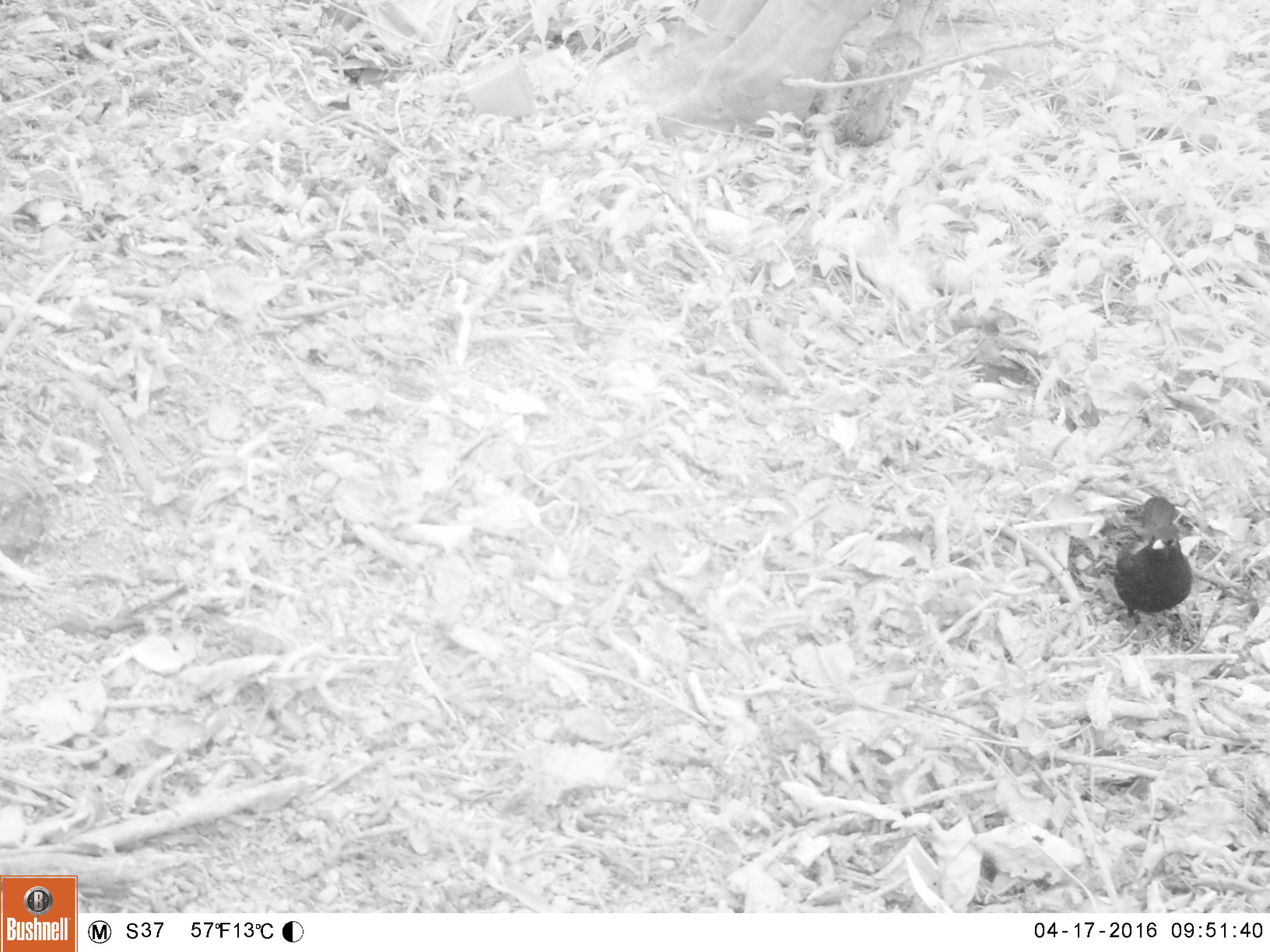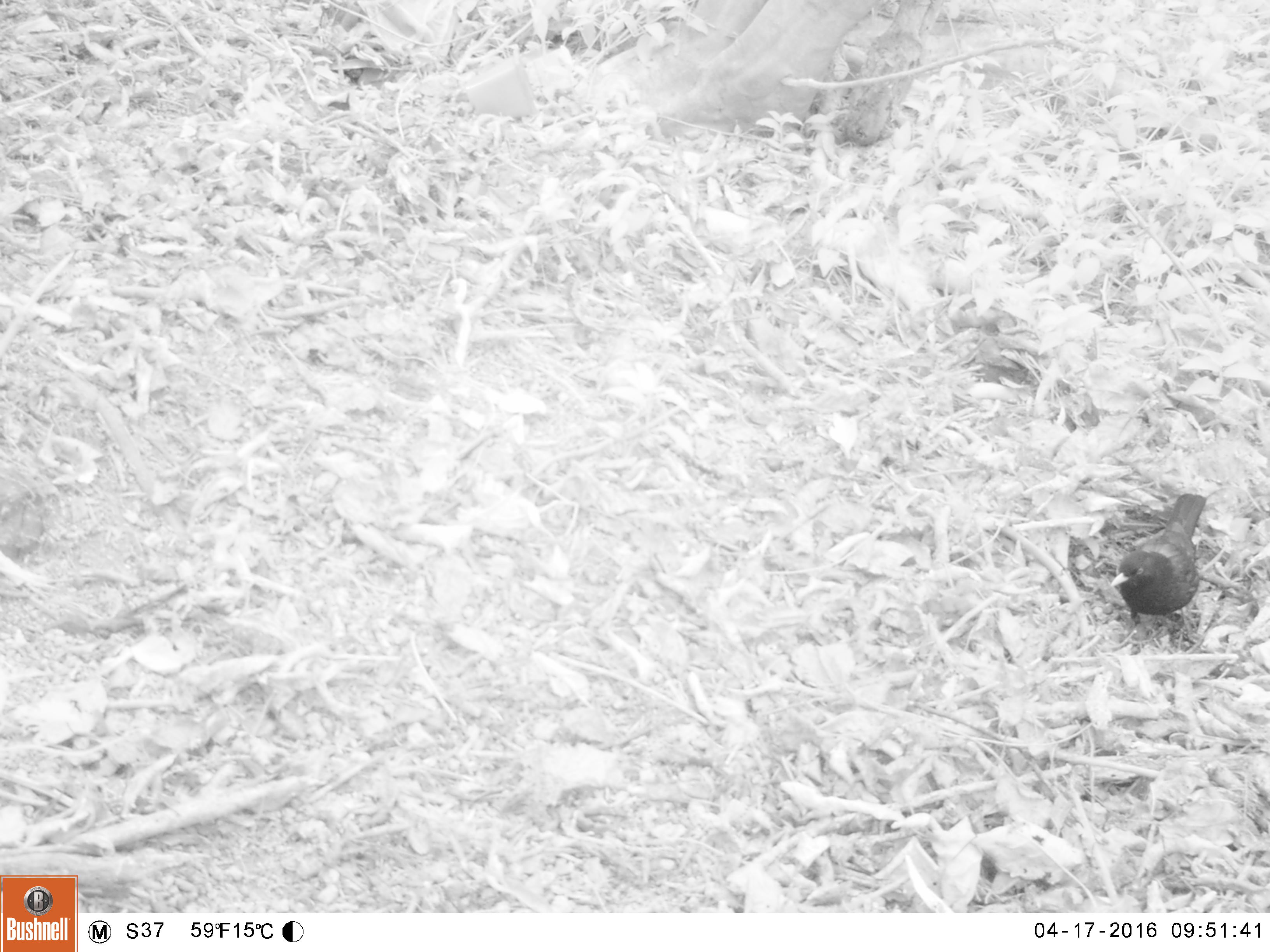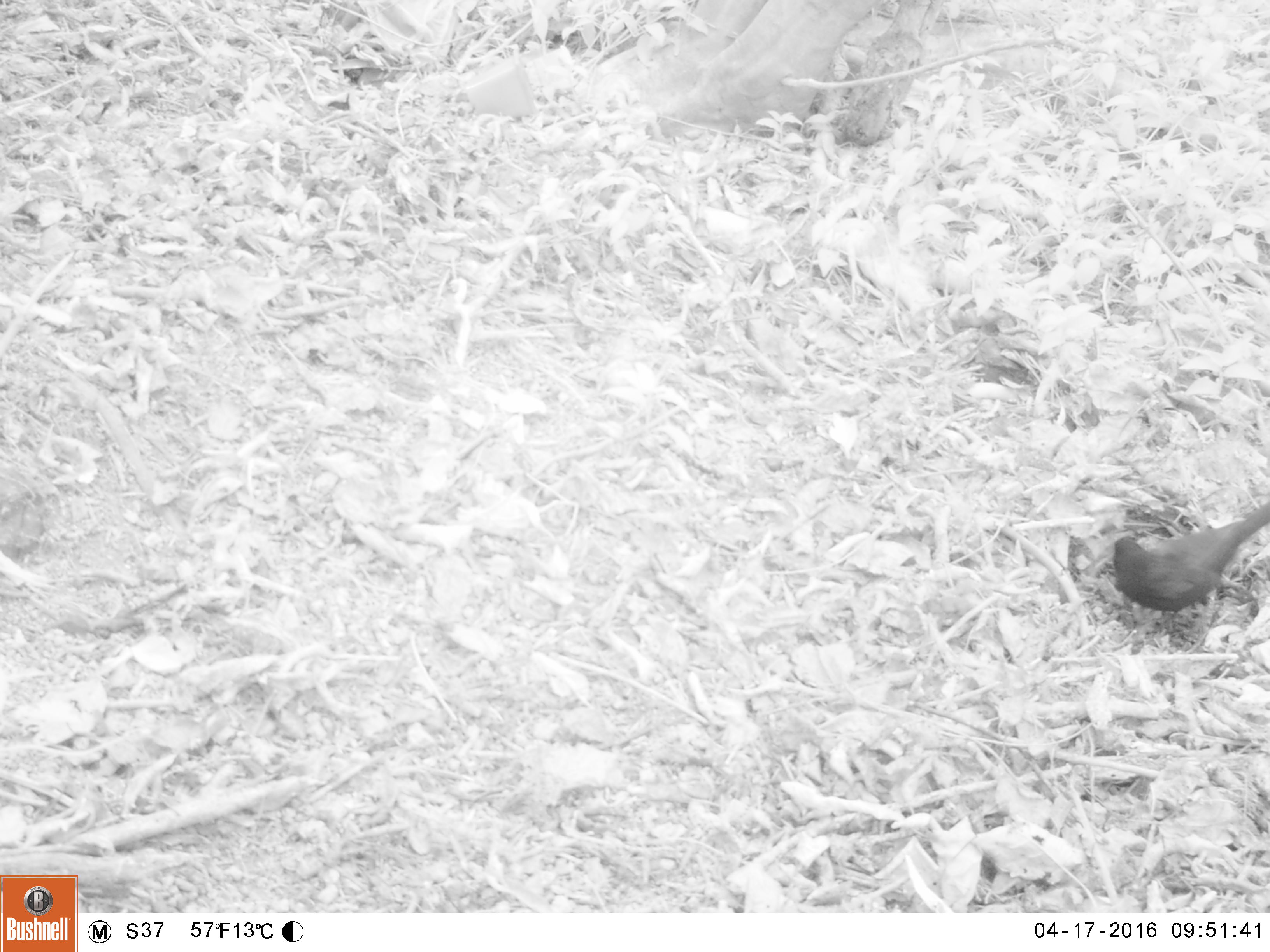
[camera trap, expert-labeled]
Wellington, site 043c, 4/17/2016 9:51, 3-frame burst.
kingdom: Animalia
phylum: Chordata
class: Aves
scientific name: Aves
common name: bird